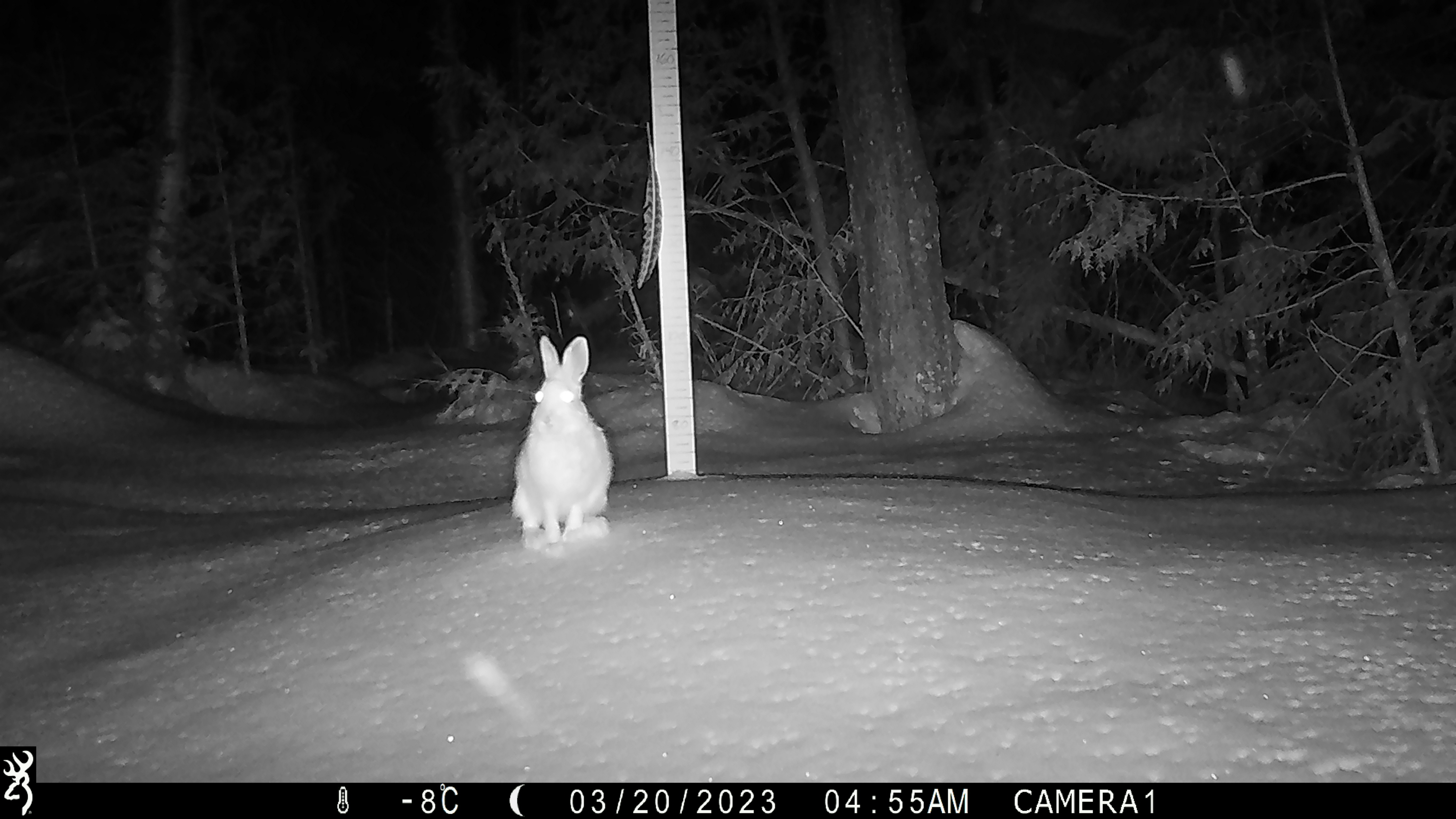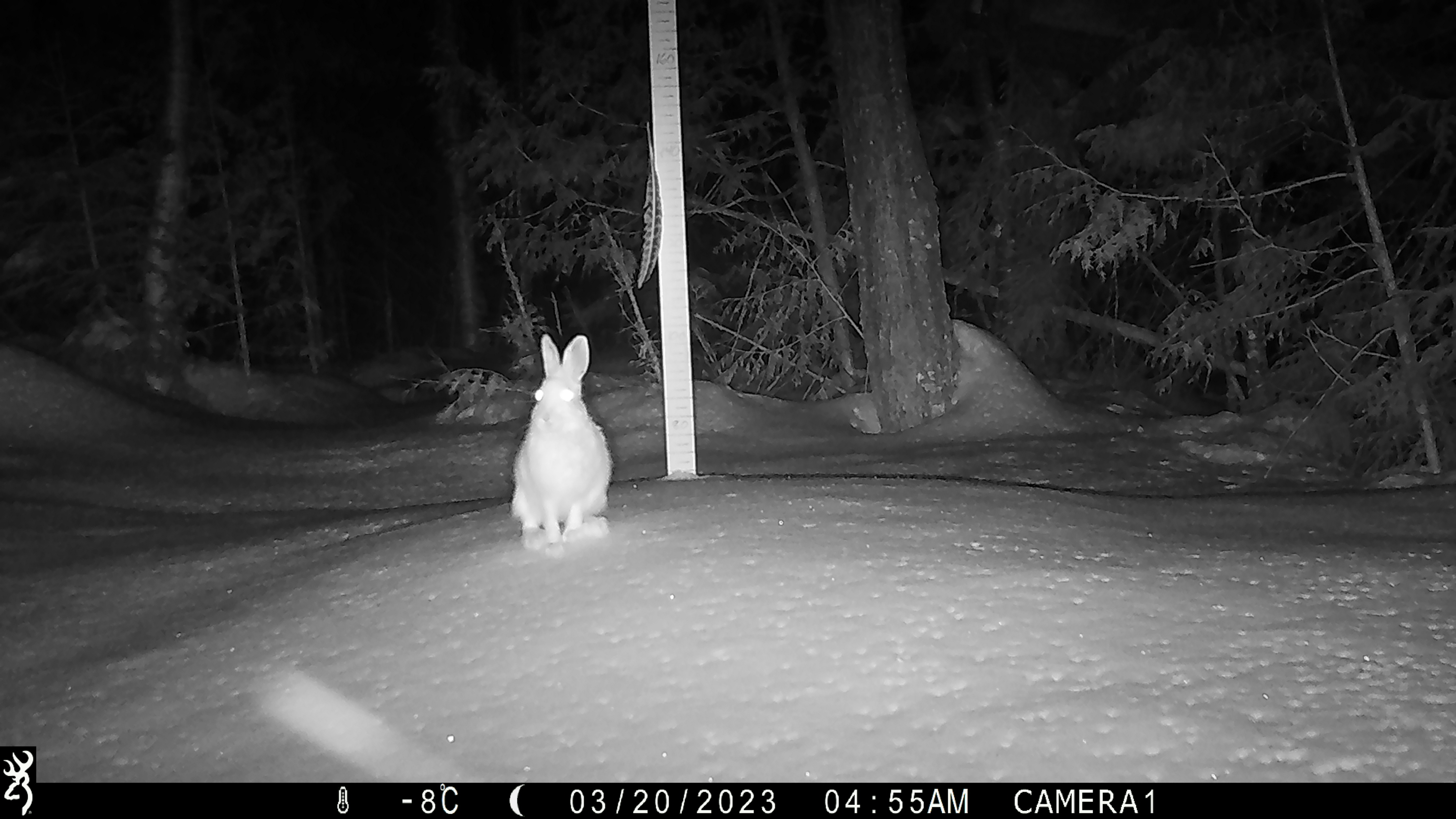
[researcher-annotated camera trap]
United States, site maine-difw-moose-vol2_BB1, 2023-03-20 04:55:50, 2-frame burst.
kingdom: Animalia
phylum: Chordata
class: Mammalia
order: Lagomorpha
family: Leporidae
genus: Lepus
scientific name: Lepus americanus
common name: snowshoe hare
Snowshoe hare (Lepus americanus).